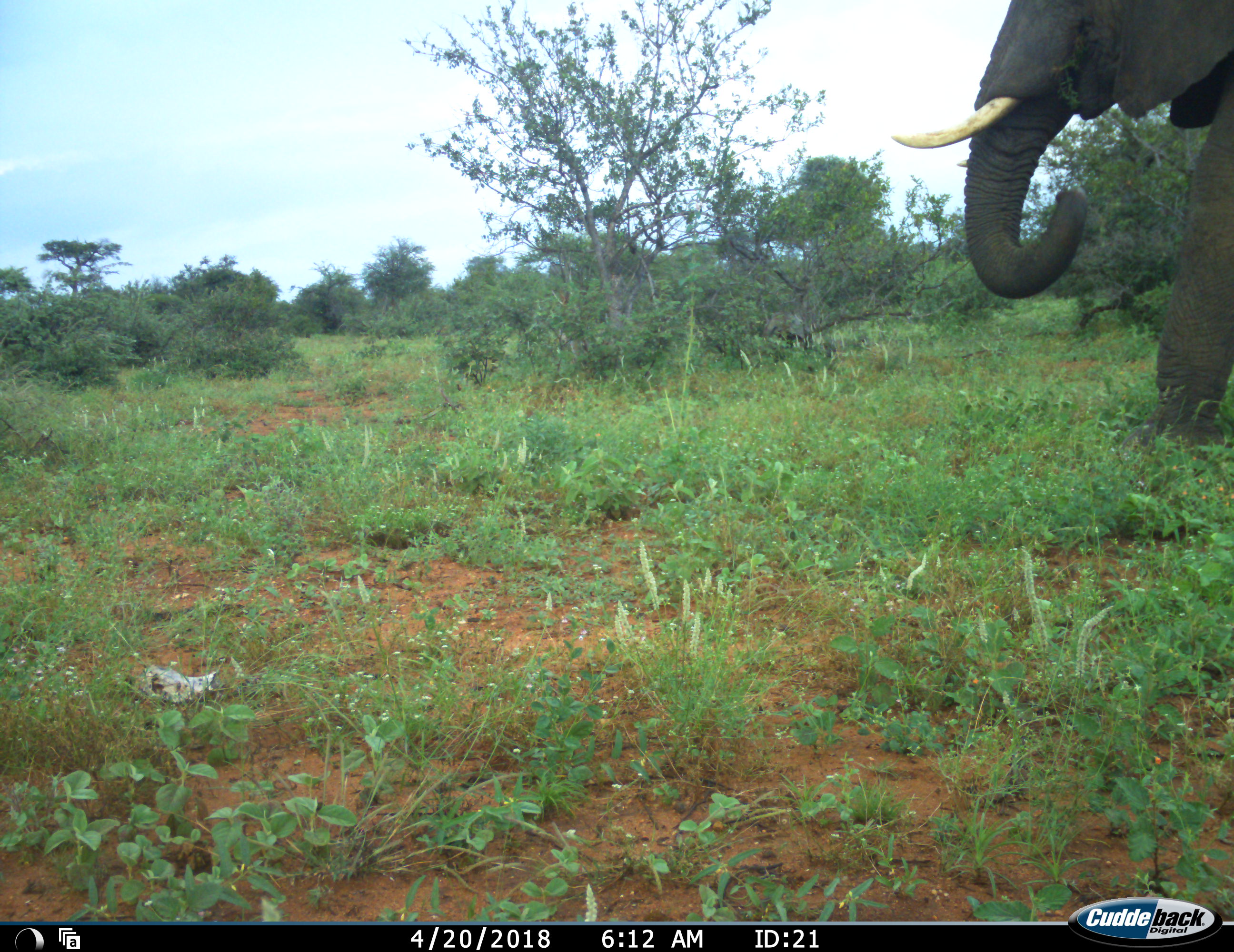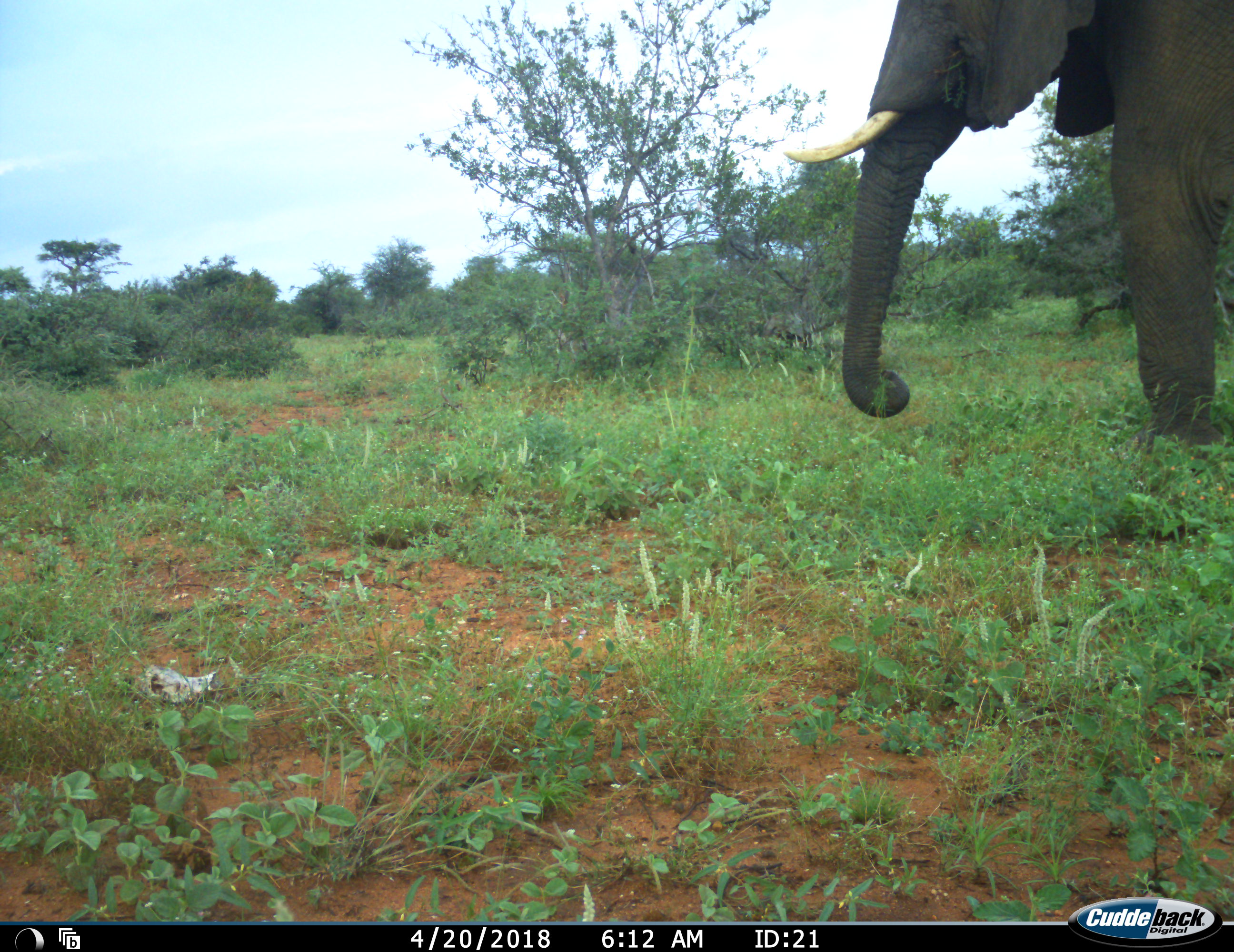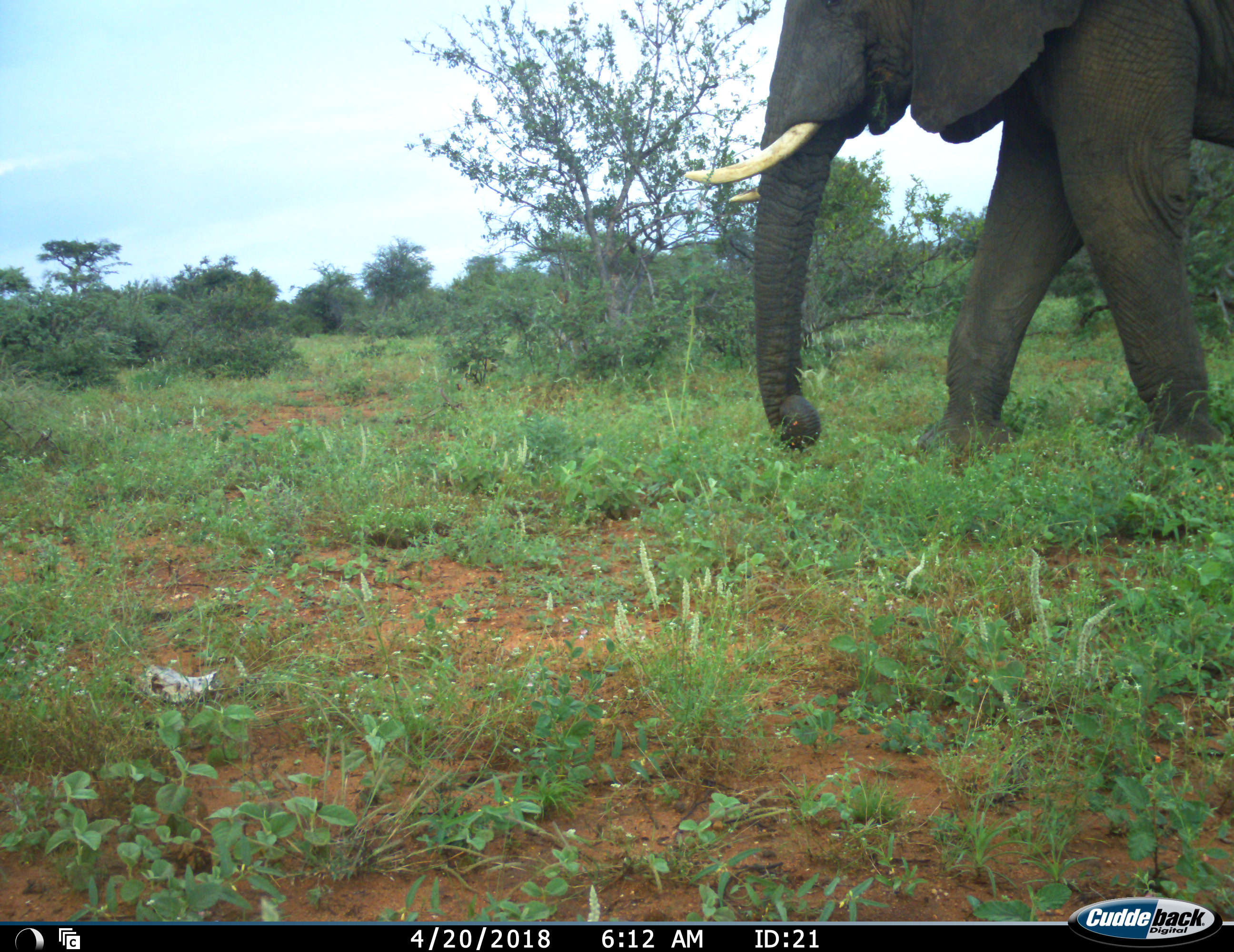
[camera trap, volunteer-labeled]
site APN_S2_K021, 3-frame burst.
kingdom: Animalia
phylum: Chordata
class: Mammalia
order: Proboscidea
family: Elephantidae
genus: Loxodonta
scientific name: Loxodonta africana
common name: african bush elephant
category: elephant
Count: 1.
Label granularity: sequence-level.